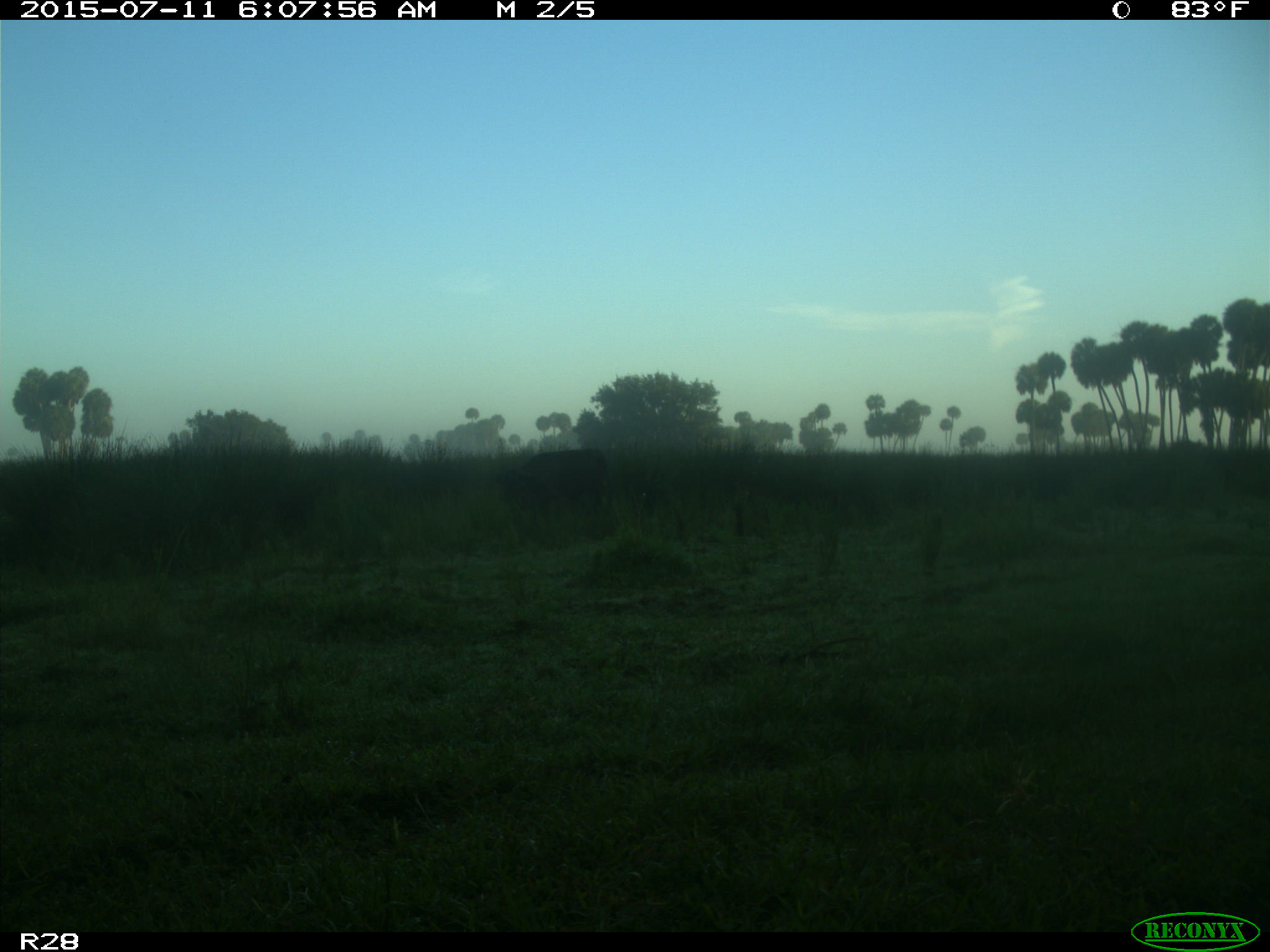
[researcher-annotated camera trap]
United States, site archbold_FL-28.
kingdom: Animalia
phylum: Chordata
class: Mammalia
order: Artiodactyla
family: Bovidae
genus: Bos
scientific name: Bos taurus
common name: domestic cow